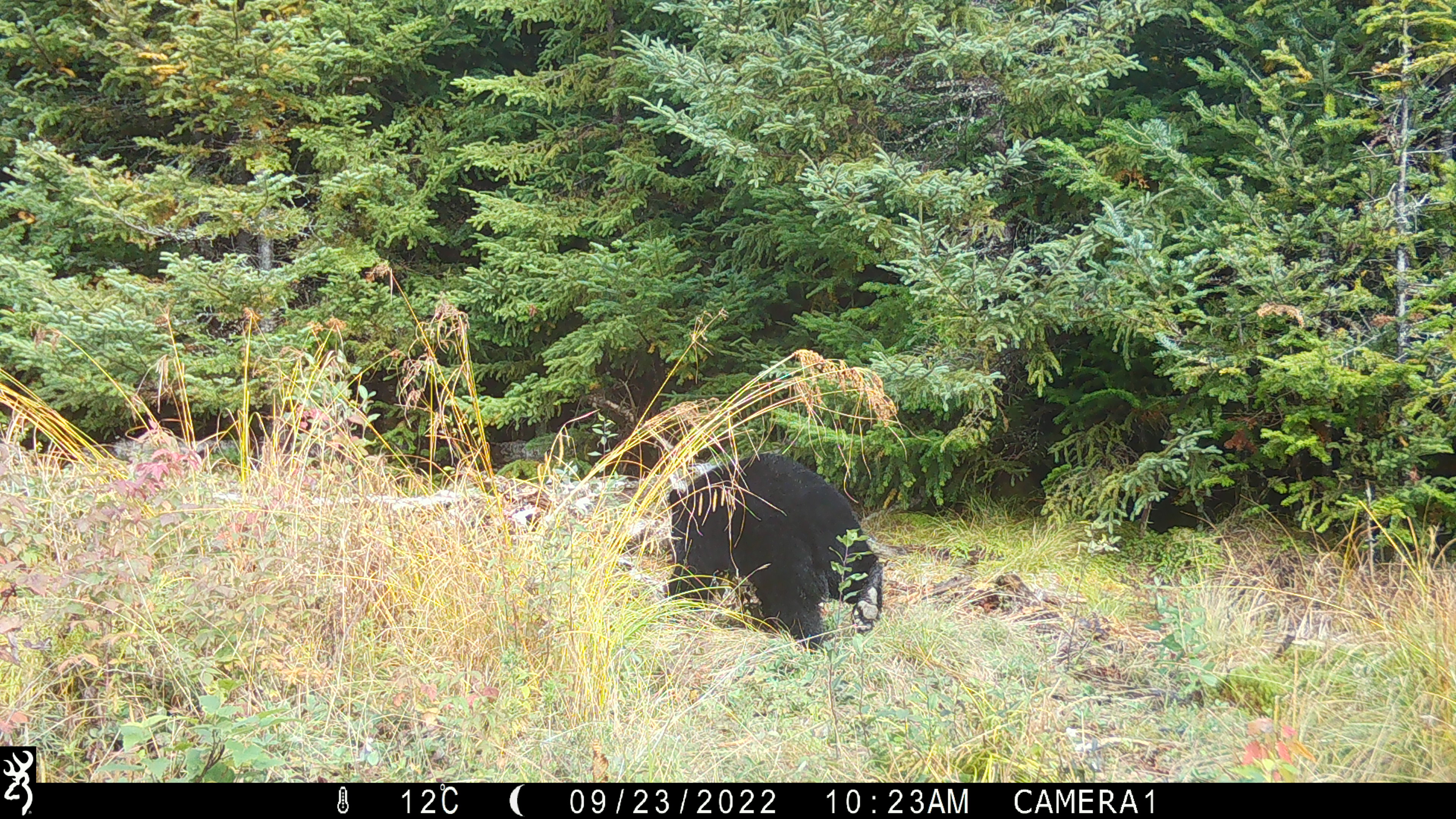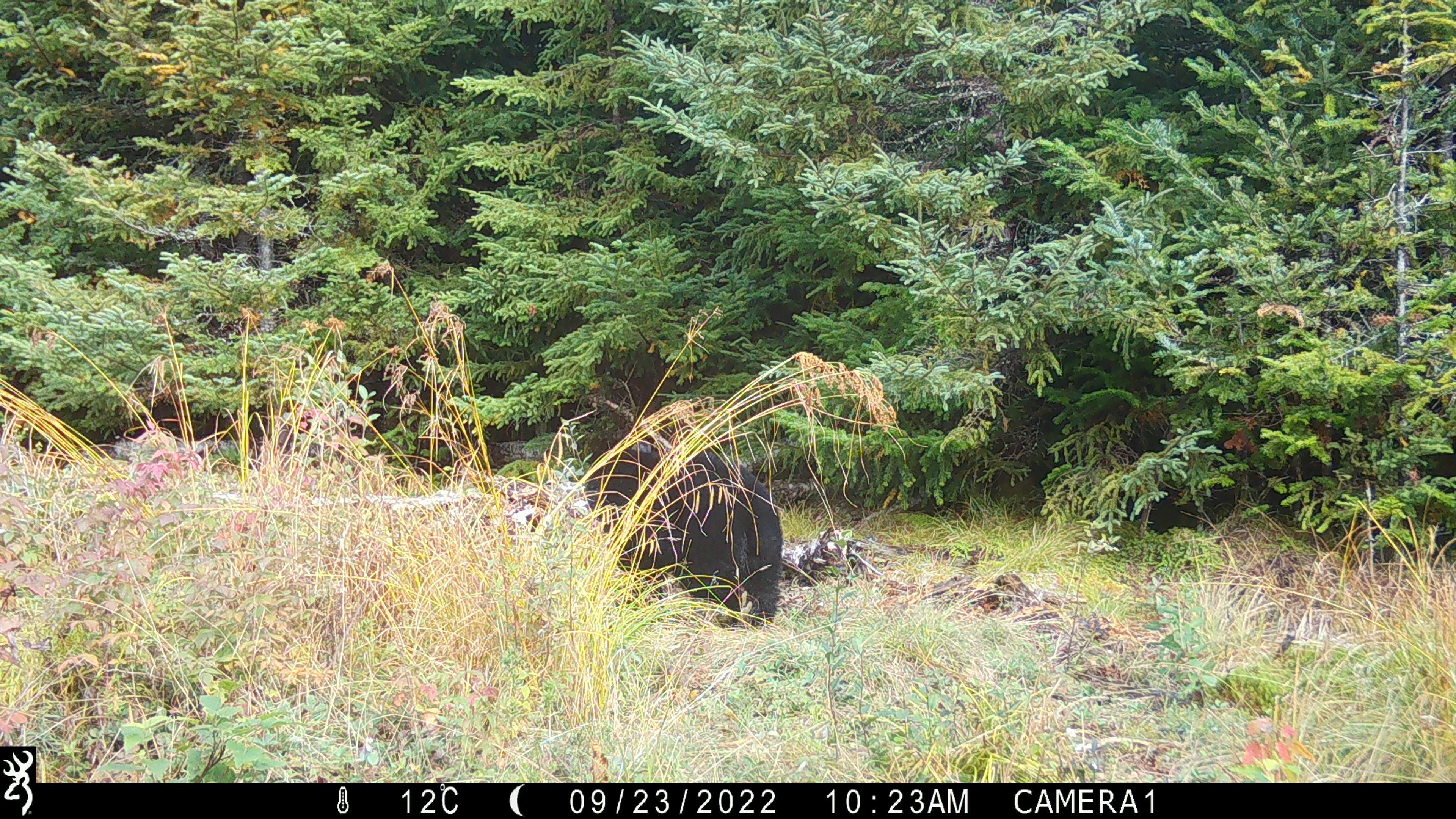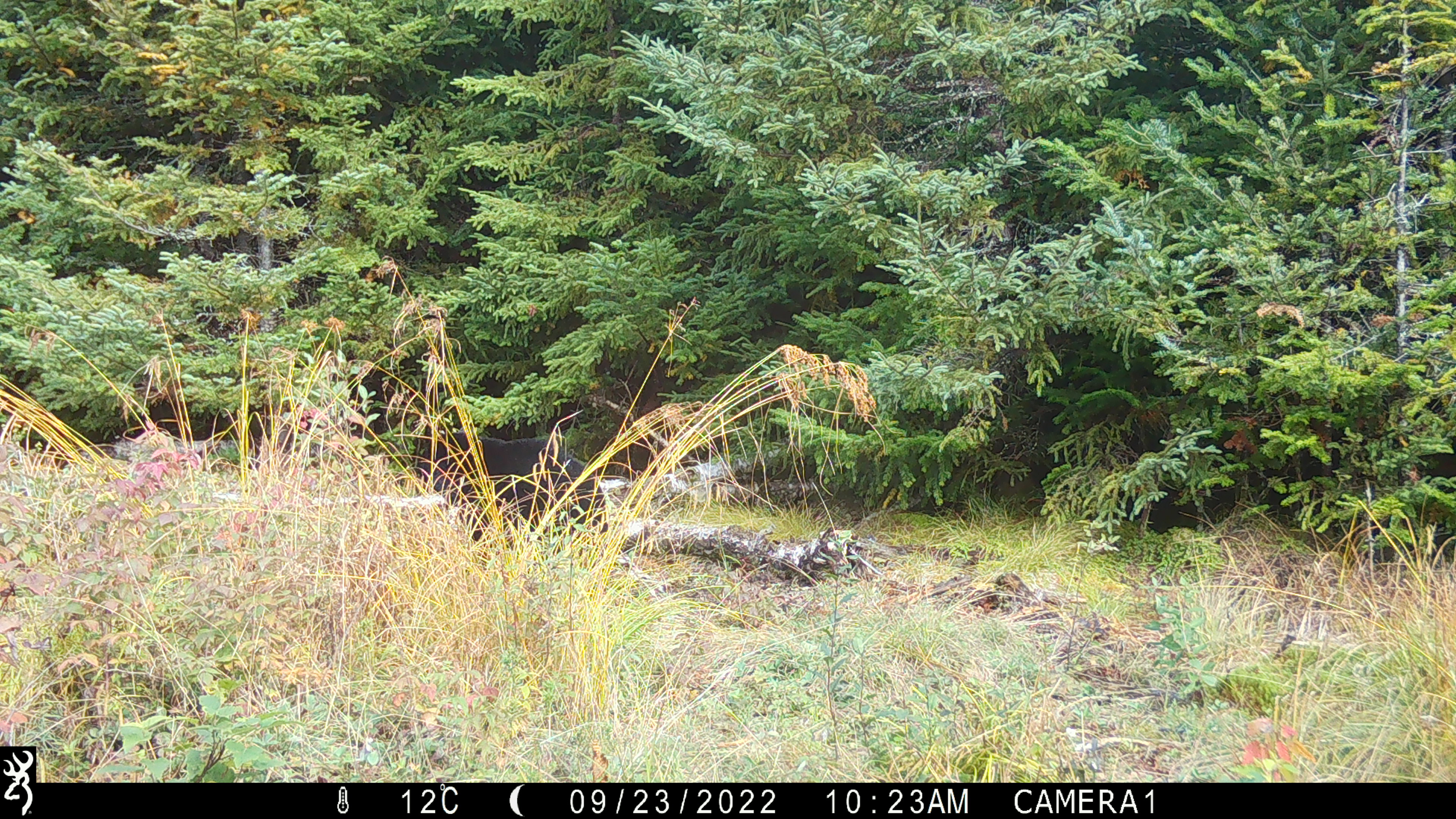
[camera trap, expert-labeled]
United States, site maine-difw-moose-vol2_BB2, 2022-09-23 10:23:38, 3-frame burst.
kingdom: Animalia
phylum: Chordata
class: Mammalia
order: Carnivora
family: Ursidae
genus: Ursus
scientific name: Ursus americanus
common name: black bear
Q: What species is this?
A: Black bear (Ursus americanus).